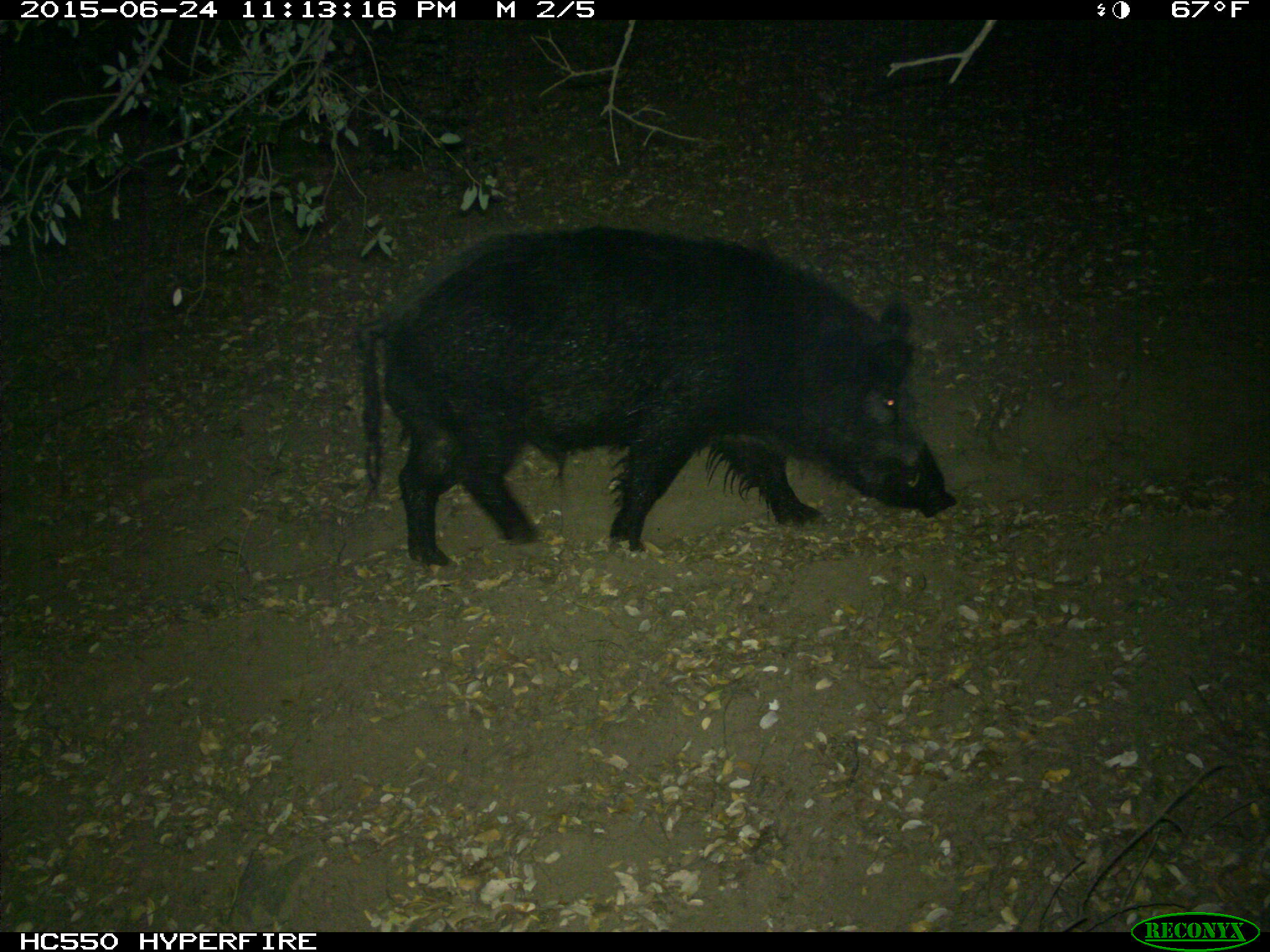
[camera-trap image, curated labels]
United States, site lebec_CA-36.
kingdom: Animalia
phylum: Chordata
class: Mammalia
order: Artiodactyla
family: Suidae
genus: Sus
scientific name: Sus scrofa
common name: wild boar